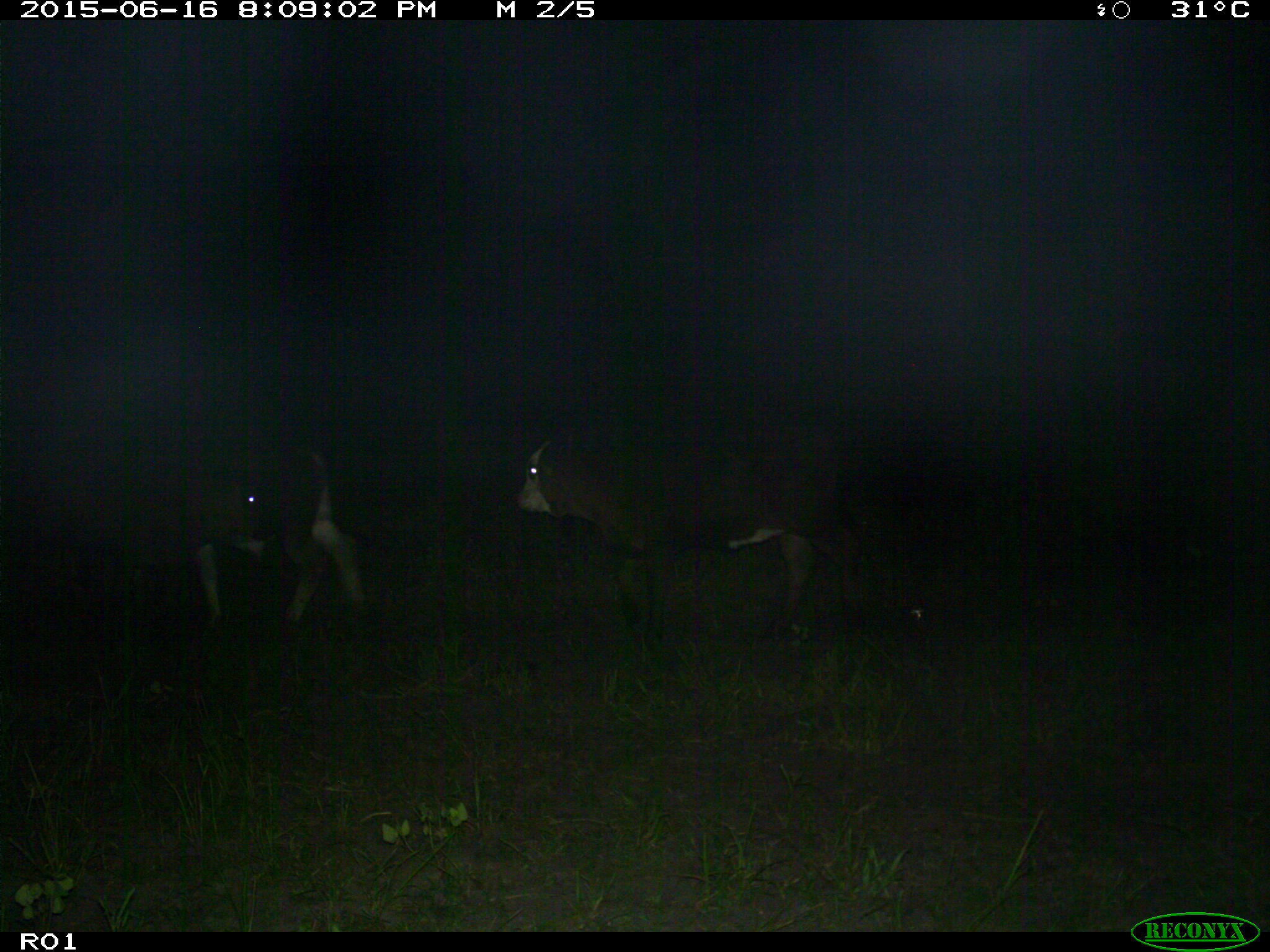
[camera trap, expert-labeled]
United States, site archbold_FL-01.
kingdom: Animalia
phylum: Chordata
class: Mammalia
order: Artiodactyla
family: Bovidae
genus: Bos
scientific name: Bos taurus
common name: domestic cow